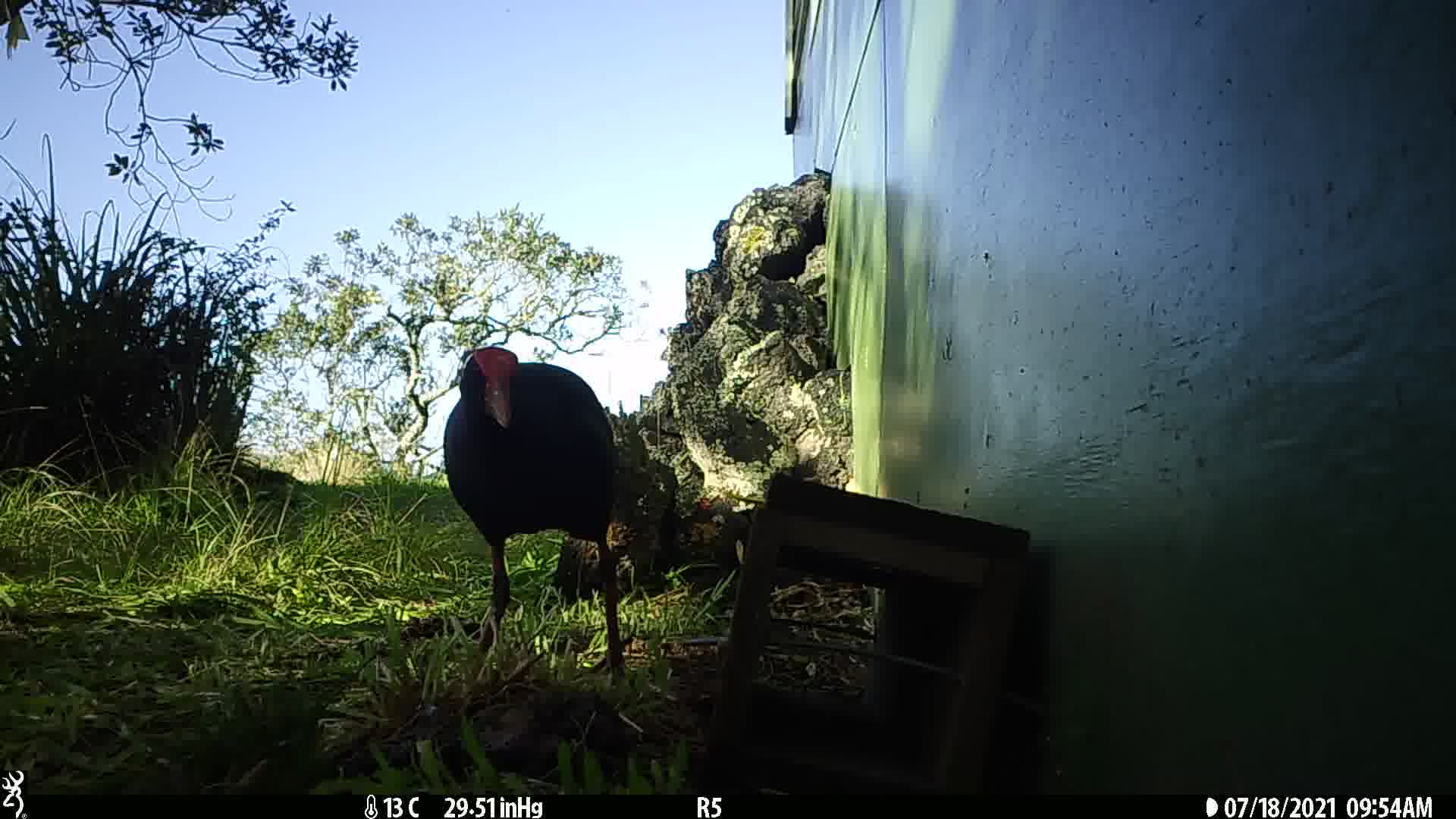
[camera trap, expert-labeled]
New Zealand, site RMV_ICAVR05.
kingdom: Animalia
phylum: Chordata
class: Aves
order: Gruiformes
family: Rallidae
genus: Porphyrio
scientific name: Porphyrio melanotus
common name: australasian swamphen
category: pukeko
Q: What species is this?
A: Pukeko (australasian swamphen) (Porphyrio melanotus).